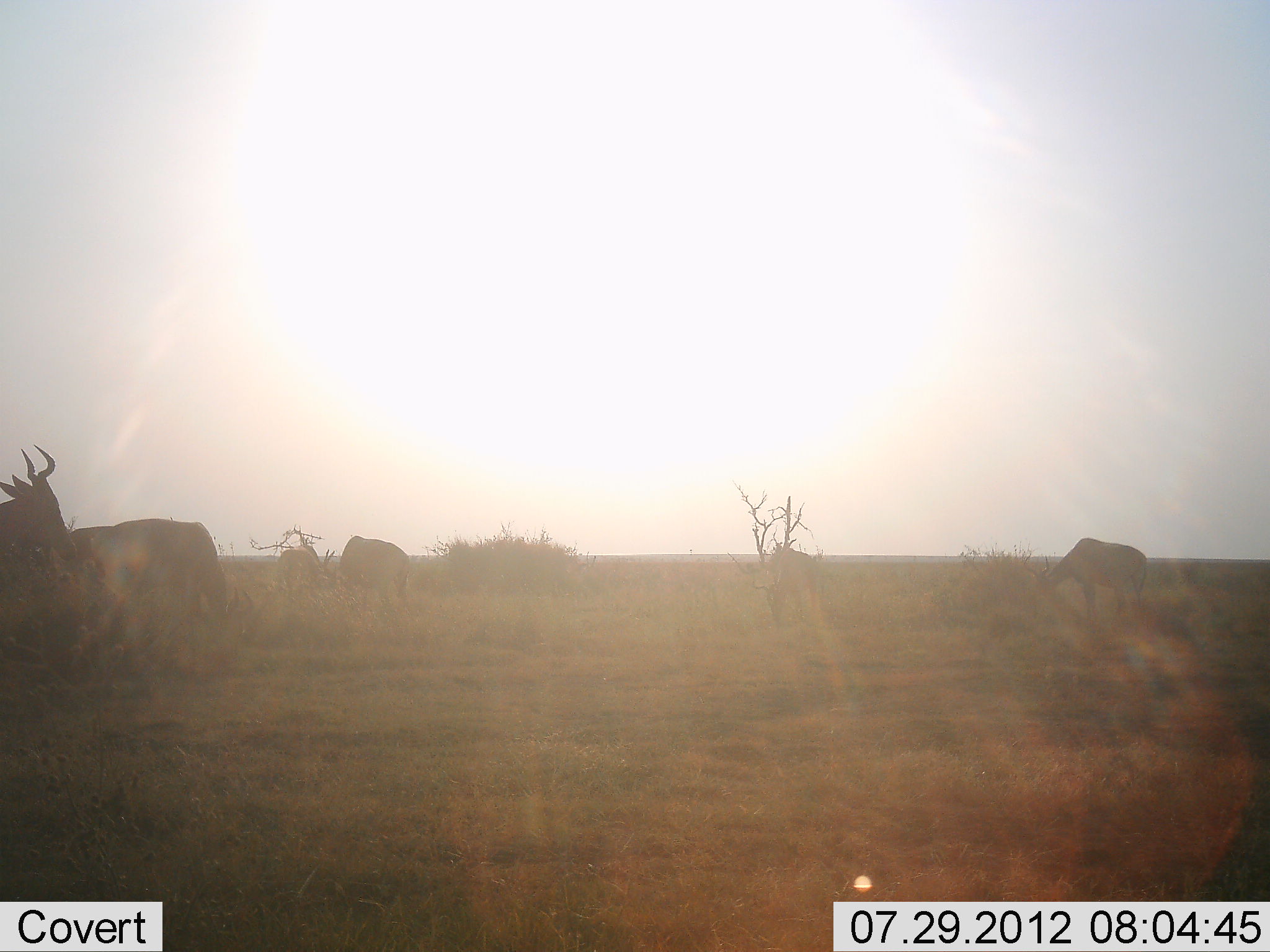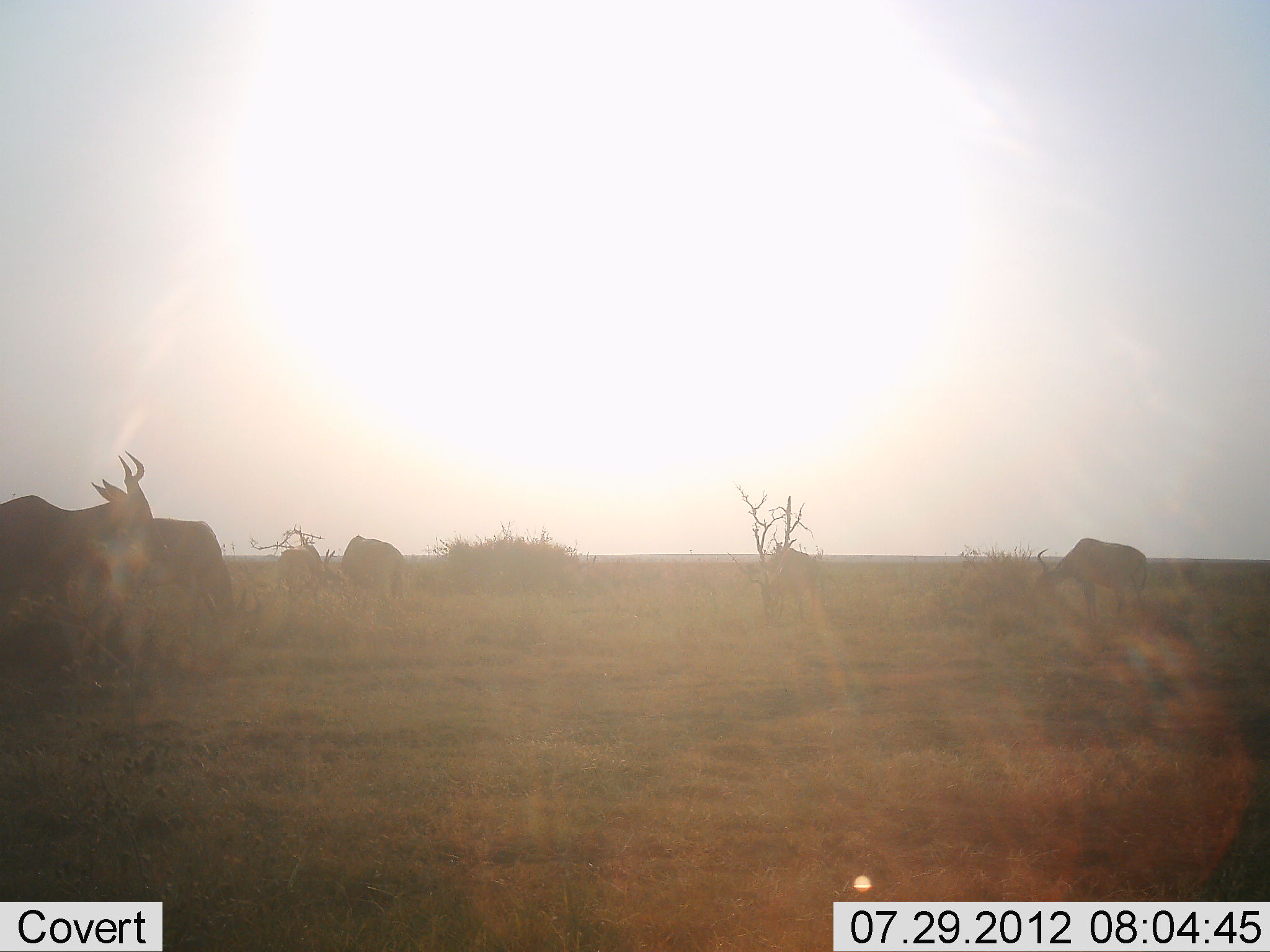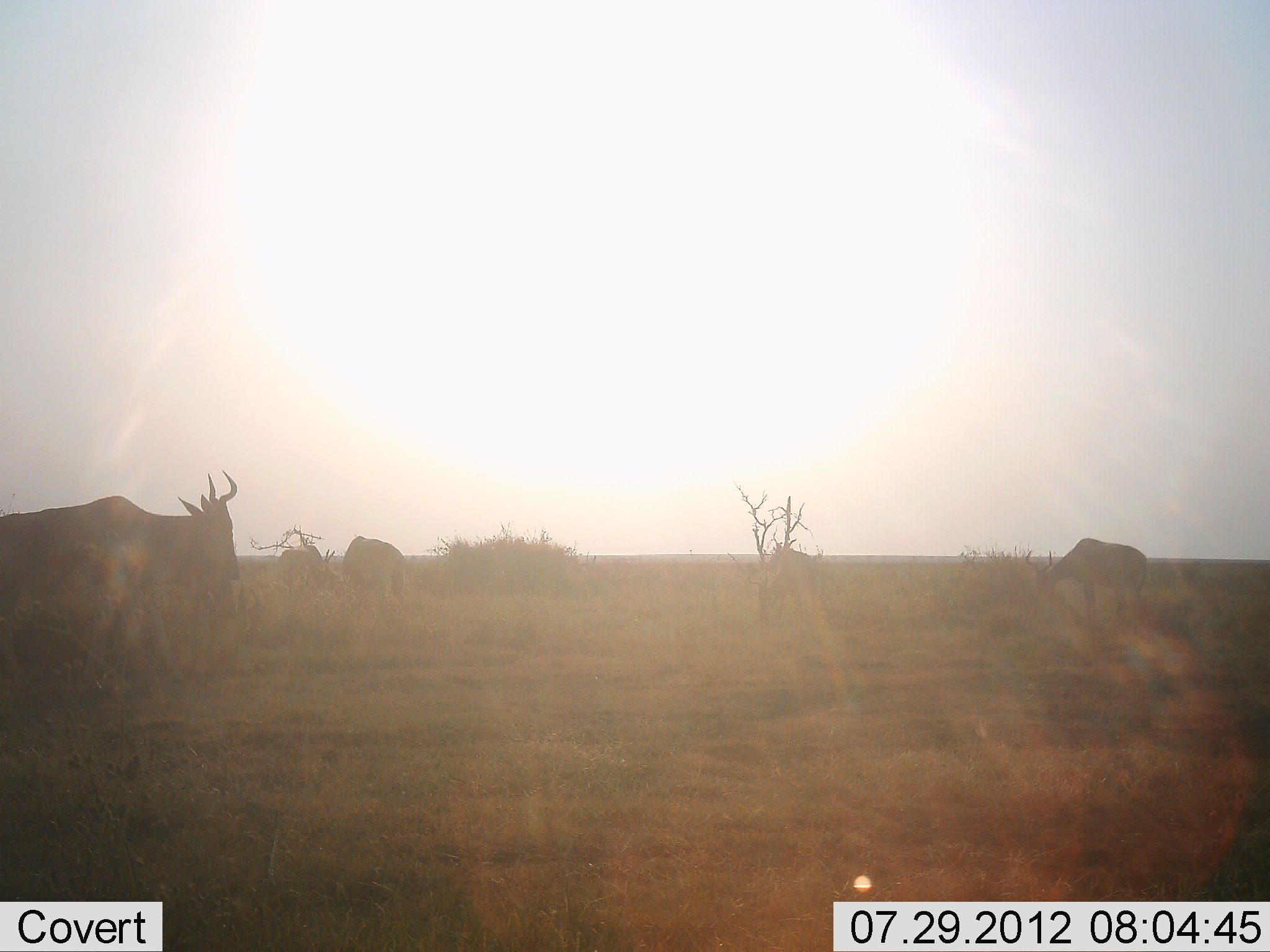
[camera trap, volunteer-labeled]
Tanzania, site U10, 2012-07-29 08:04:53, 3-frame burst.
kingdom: Animalia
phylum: Chordata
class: Mammalia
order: Artiodactyla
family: Bovidae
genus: Alcelaphus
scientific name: Alcelaphus buselaphus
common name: hartebeest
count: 6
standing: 70%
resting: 0%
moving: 60%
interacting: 0%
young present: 0%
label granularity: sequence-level